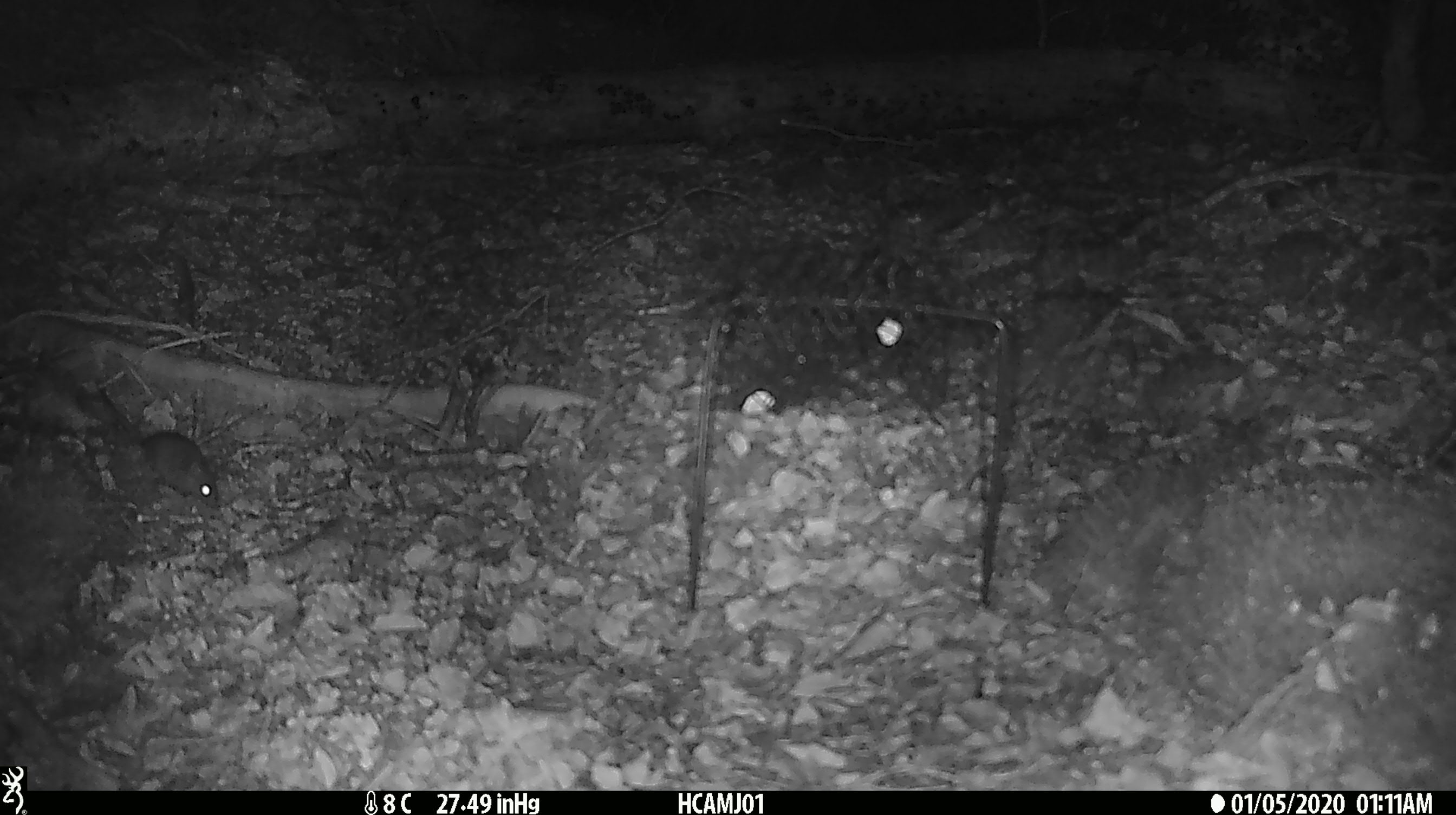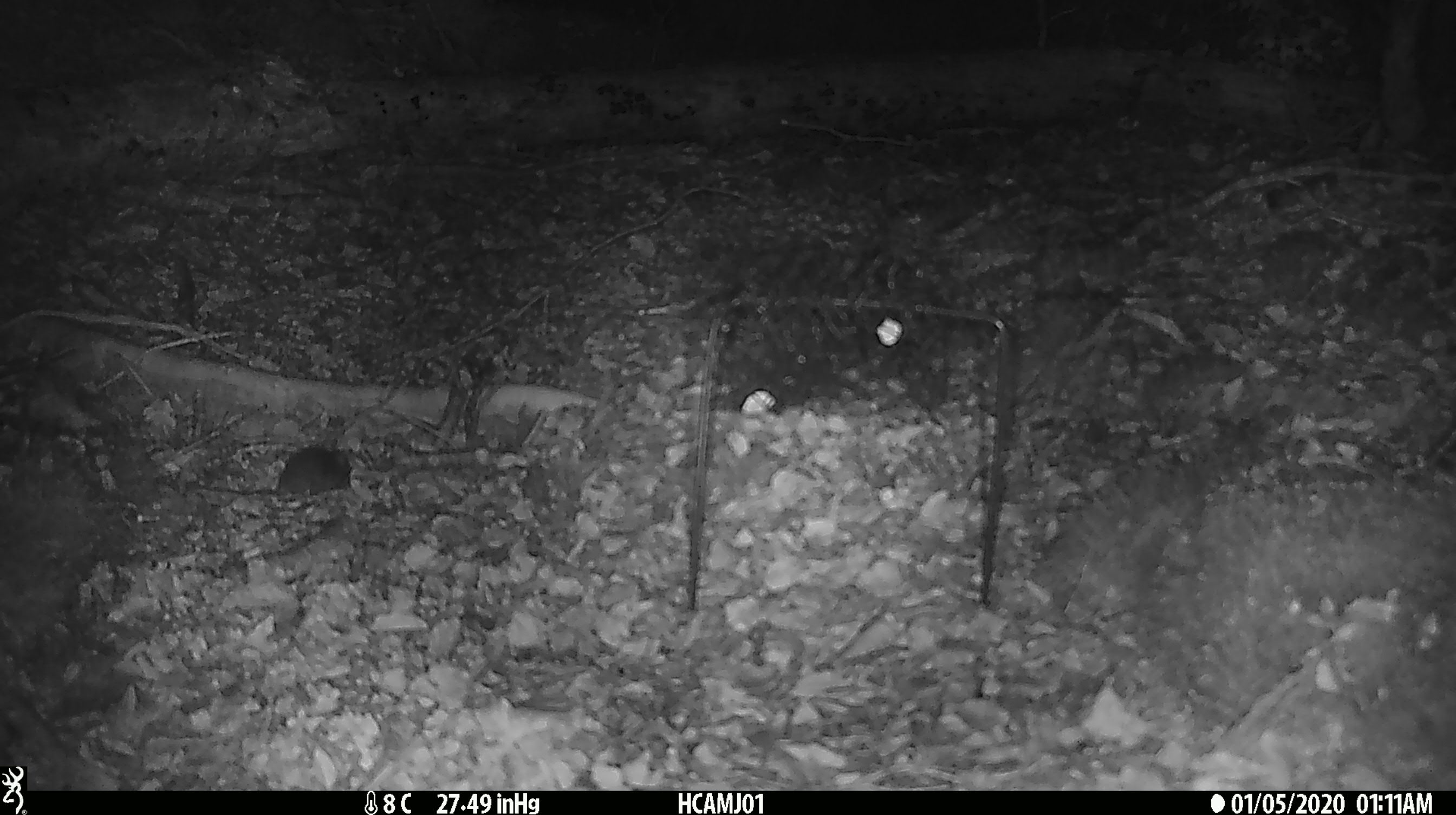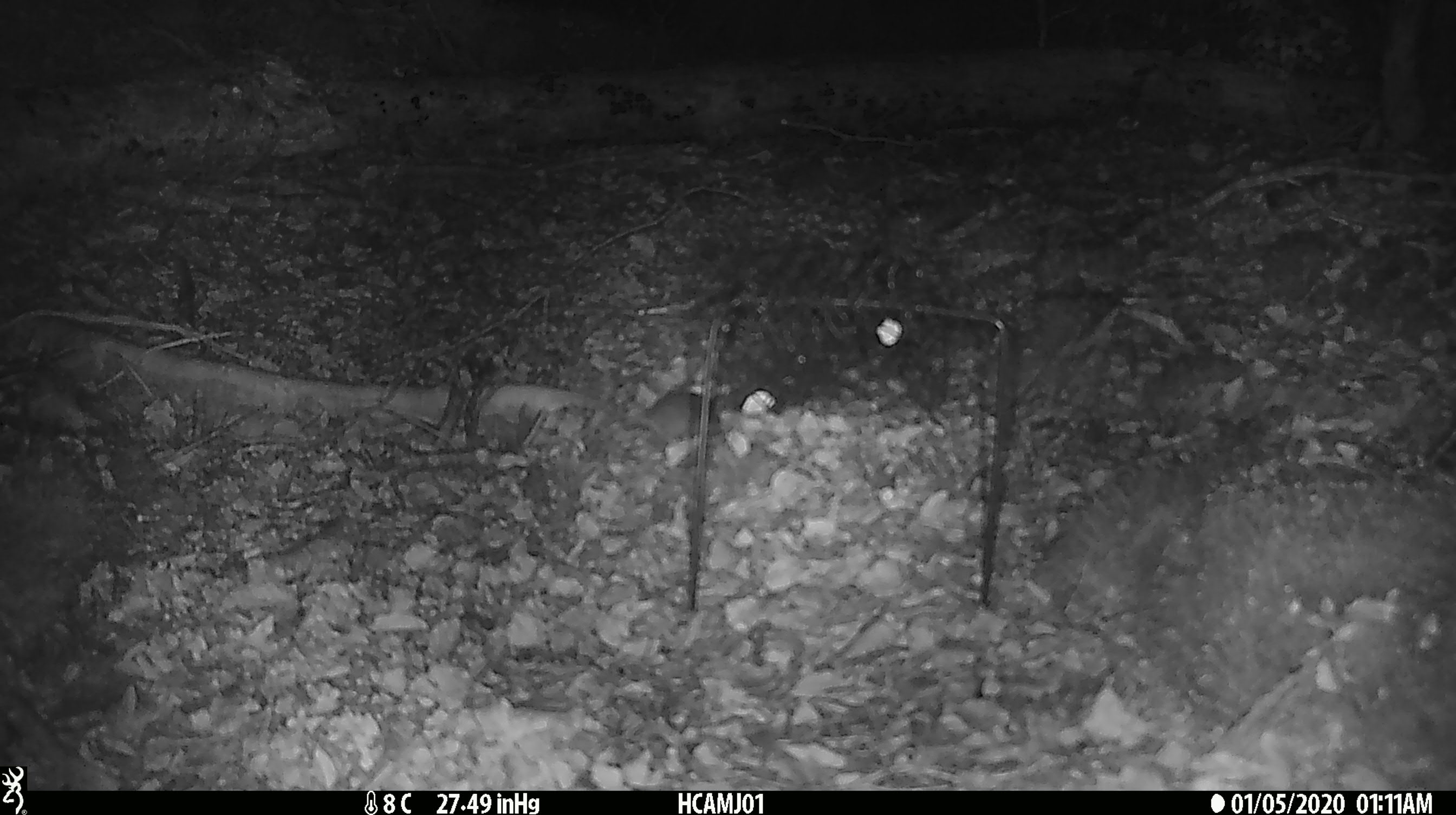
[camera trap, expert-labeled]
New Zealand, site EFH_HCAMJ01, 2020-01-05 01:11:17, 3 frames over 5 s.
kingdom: Animalia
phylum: Chordata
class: Mammalia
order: Rodentia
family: Muridae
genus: Mus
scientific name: Mus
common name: mouse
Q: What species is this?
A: Mouse (Mus).